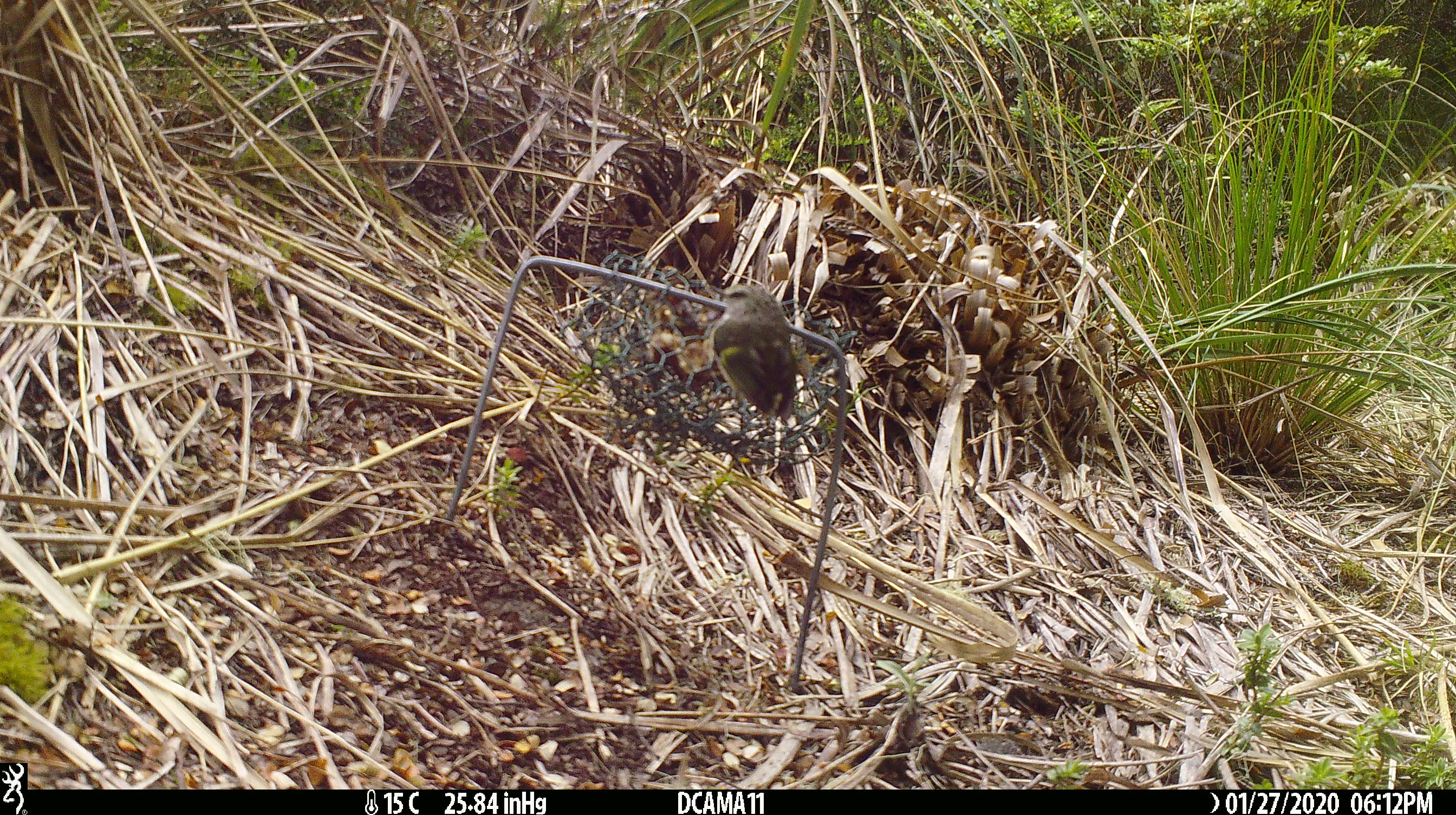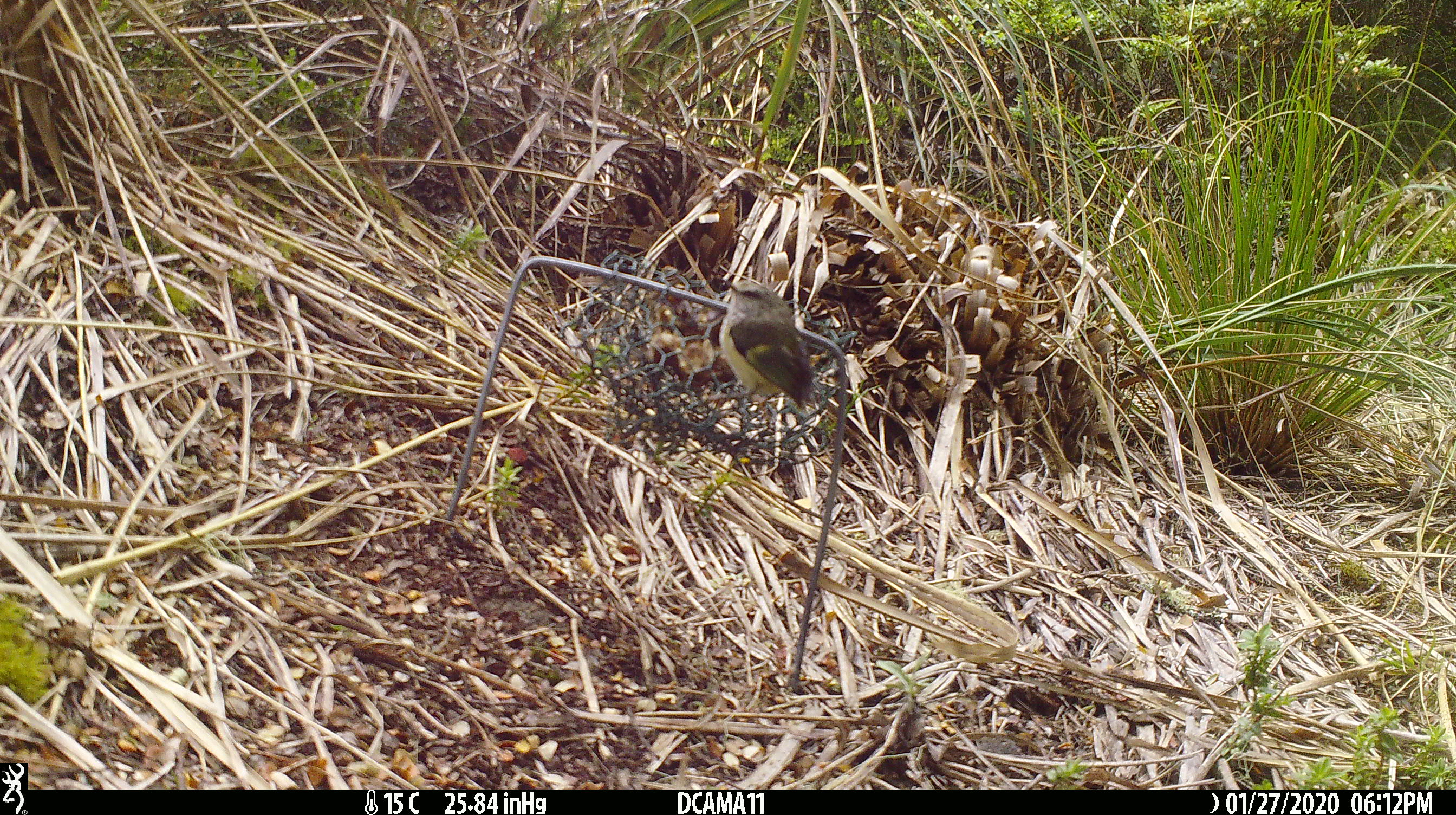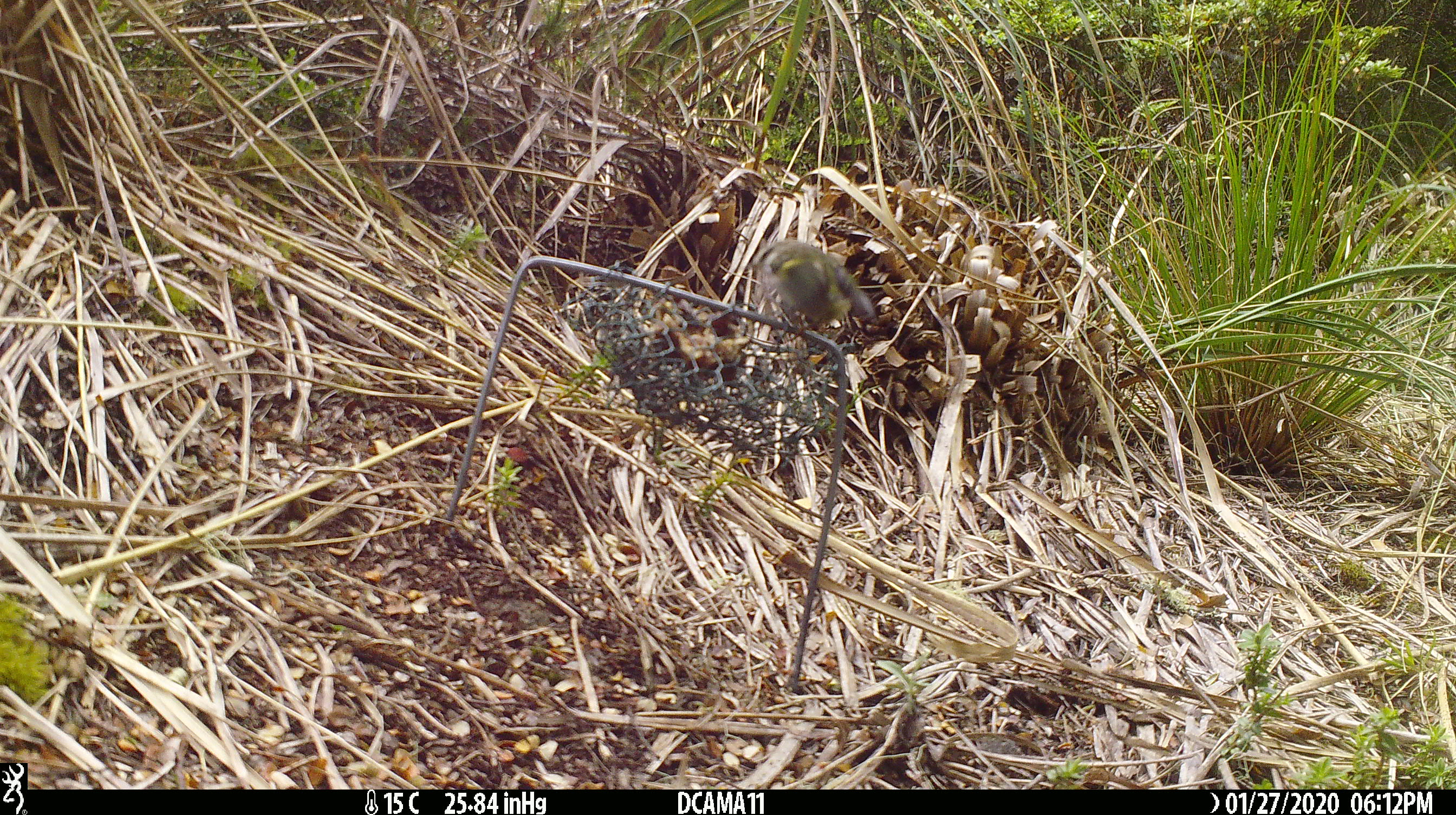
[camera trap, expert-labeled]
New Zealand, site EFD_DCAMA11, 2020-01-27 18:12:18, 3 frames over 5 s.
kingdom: Animalia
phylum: Chordata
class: Aves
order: Passeriformes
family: Acanthisittidae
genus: Acanthisitta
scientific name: Acanthisitta chloris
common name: rifleman